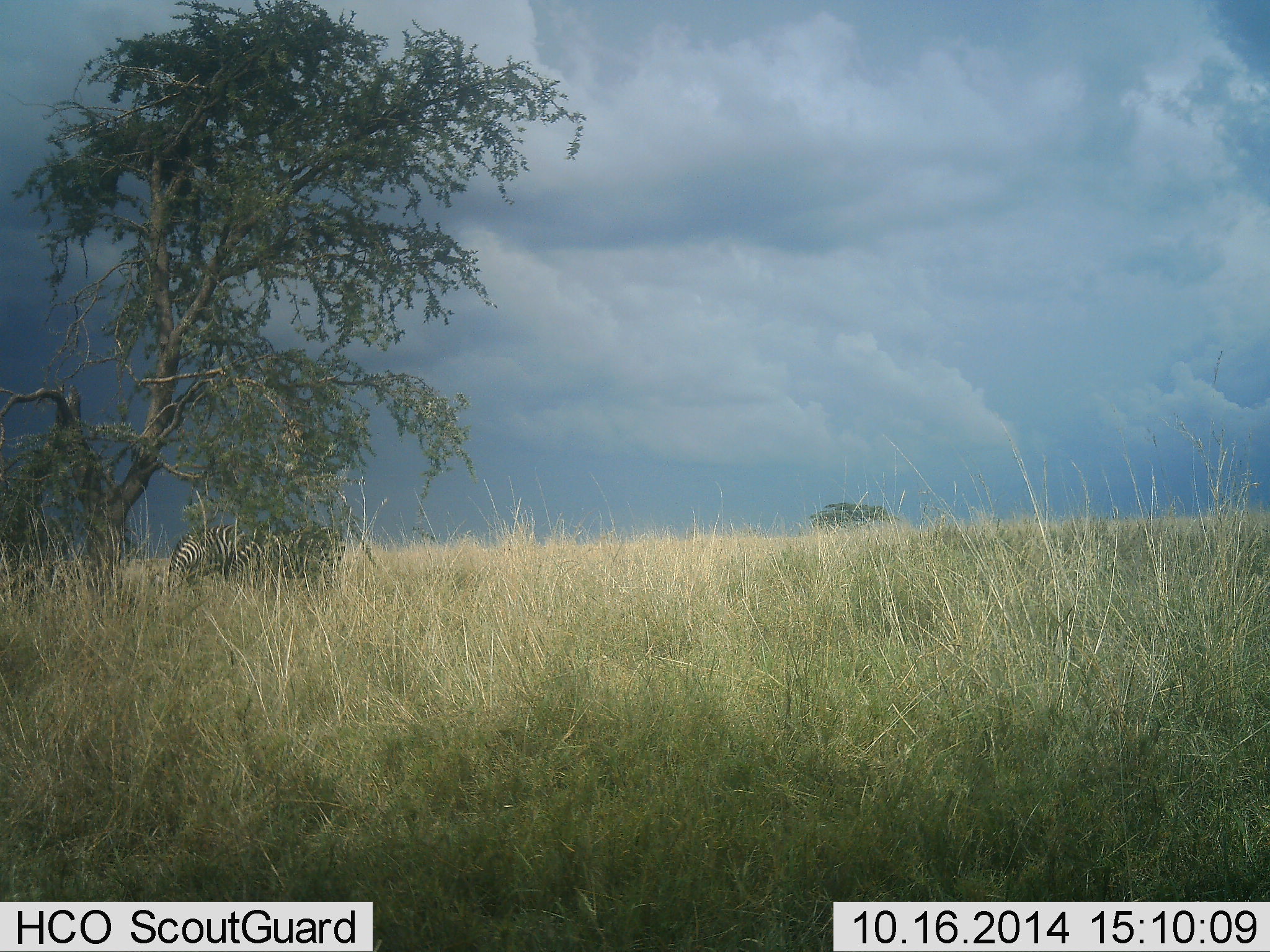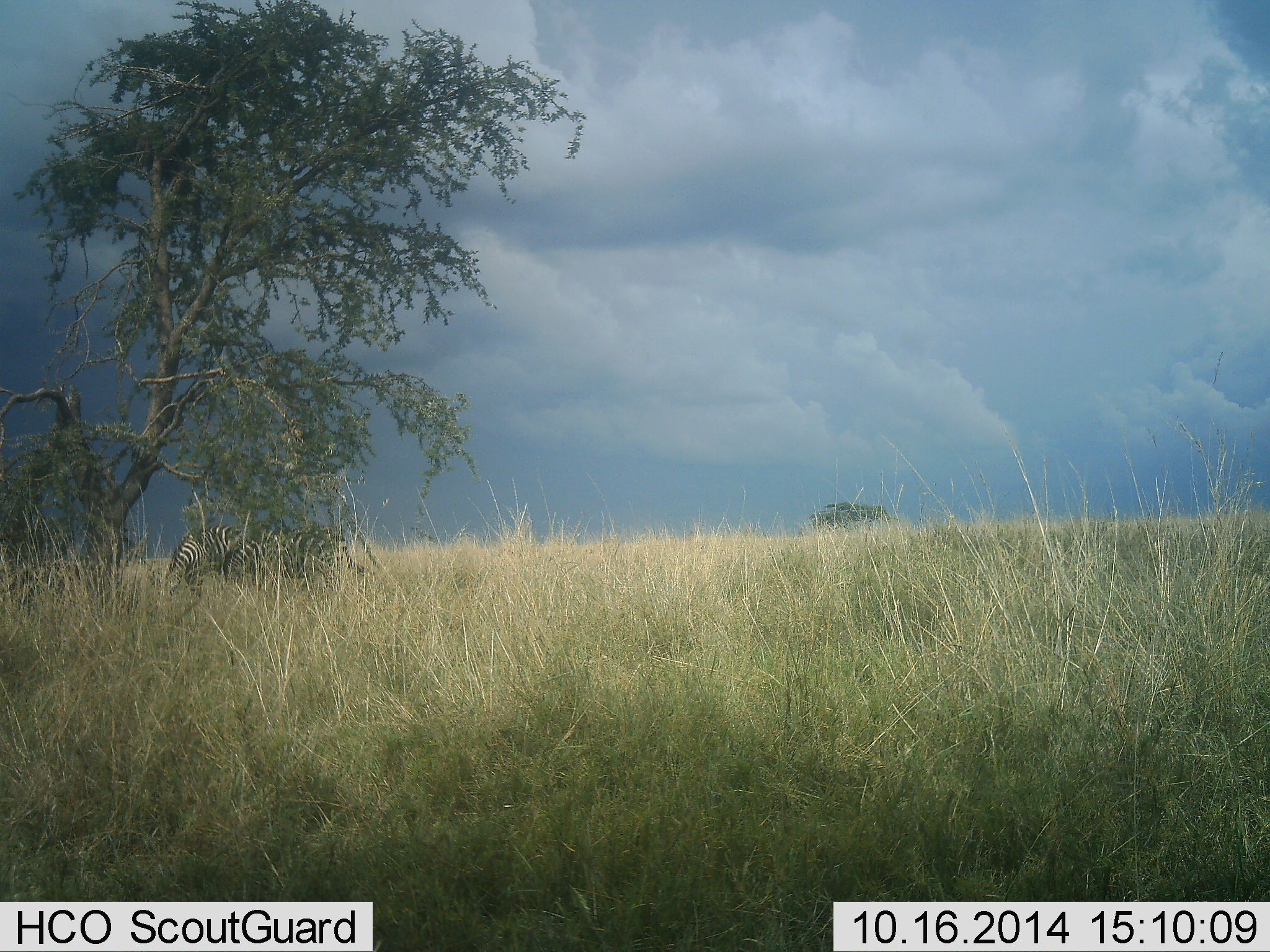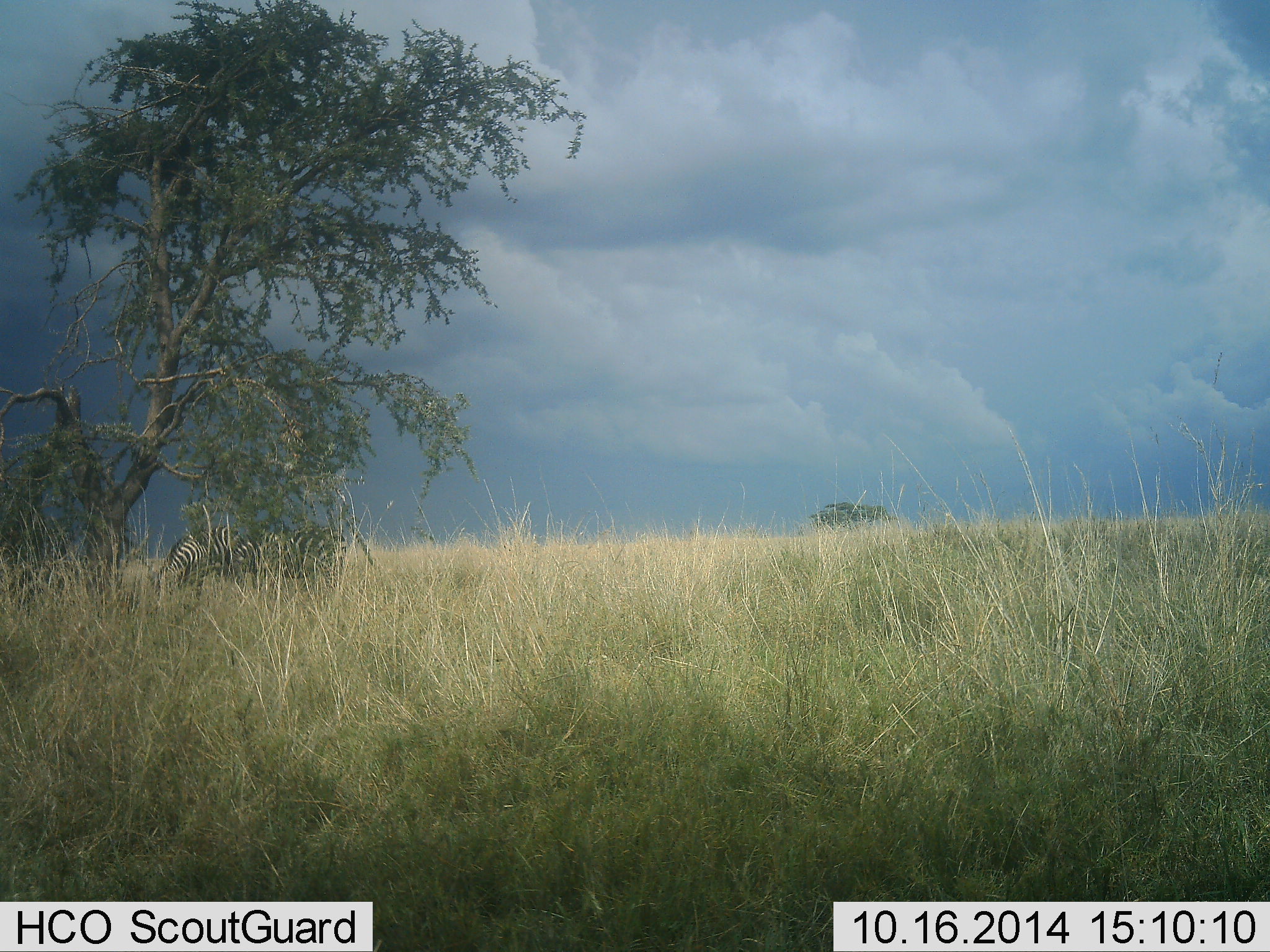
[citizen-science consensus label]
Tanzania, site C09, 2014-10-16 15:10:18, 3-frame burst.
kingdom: Animalia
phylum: Chordata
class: Mammalia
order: Perissodactyla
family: Equidae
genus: Equus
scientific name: Equus quagga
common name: plains zebra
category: zebra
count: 2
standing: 40%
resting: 0%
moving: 0%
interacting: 0%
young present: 0%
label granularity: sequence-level